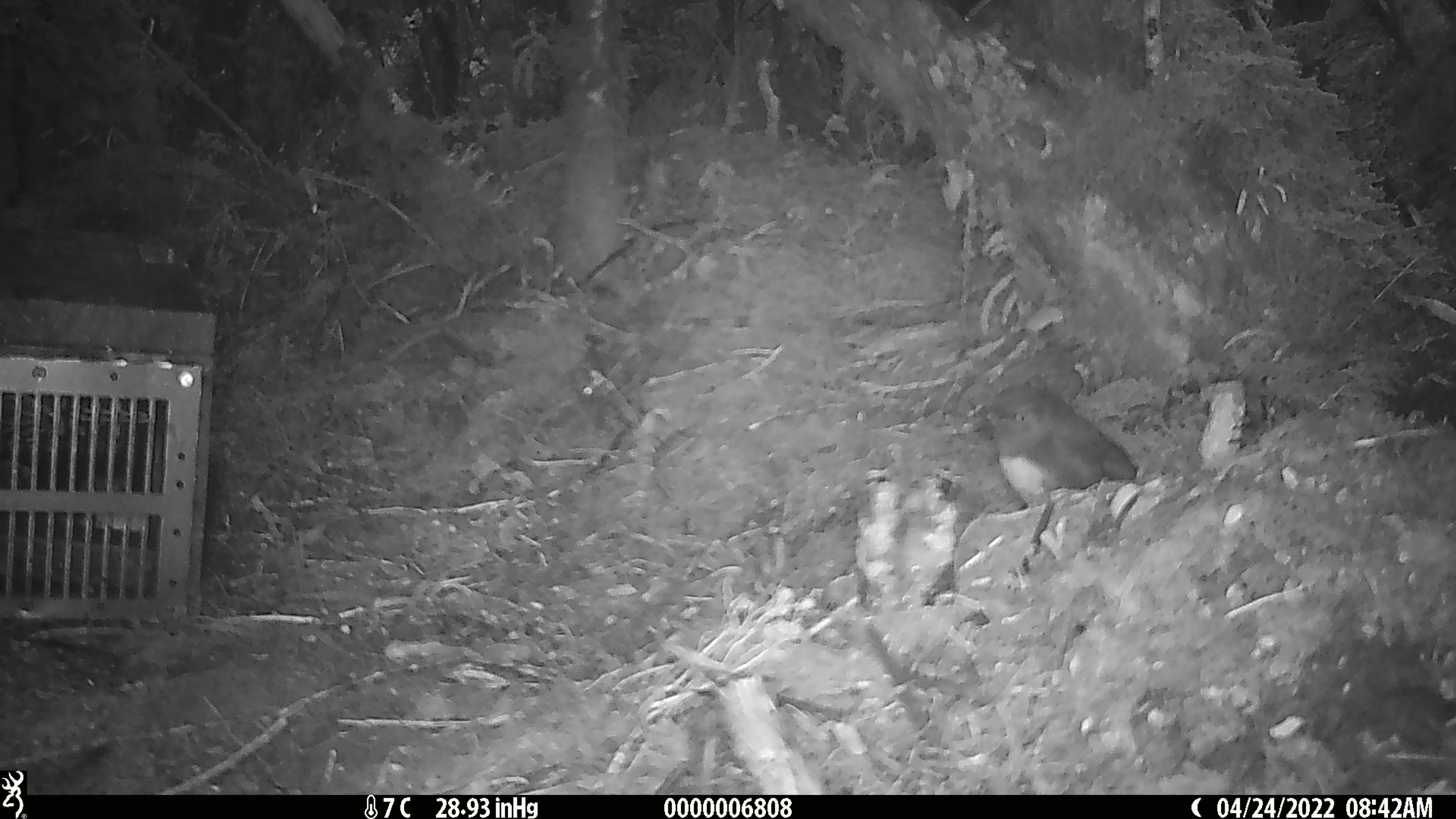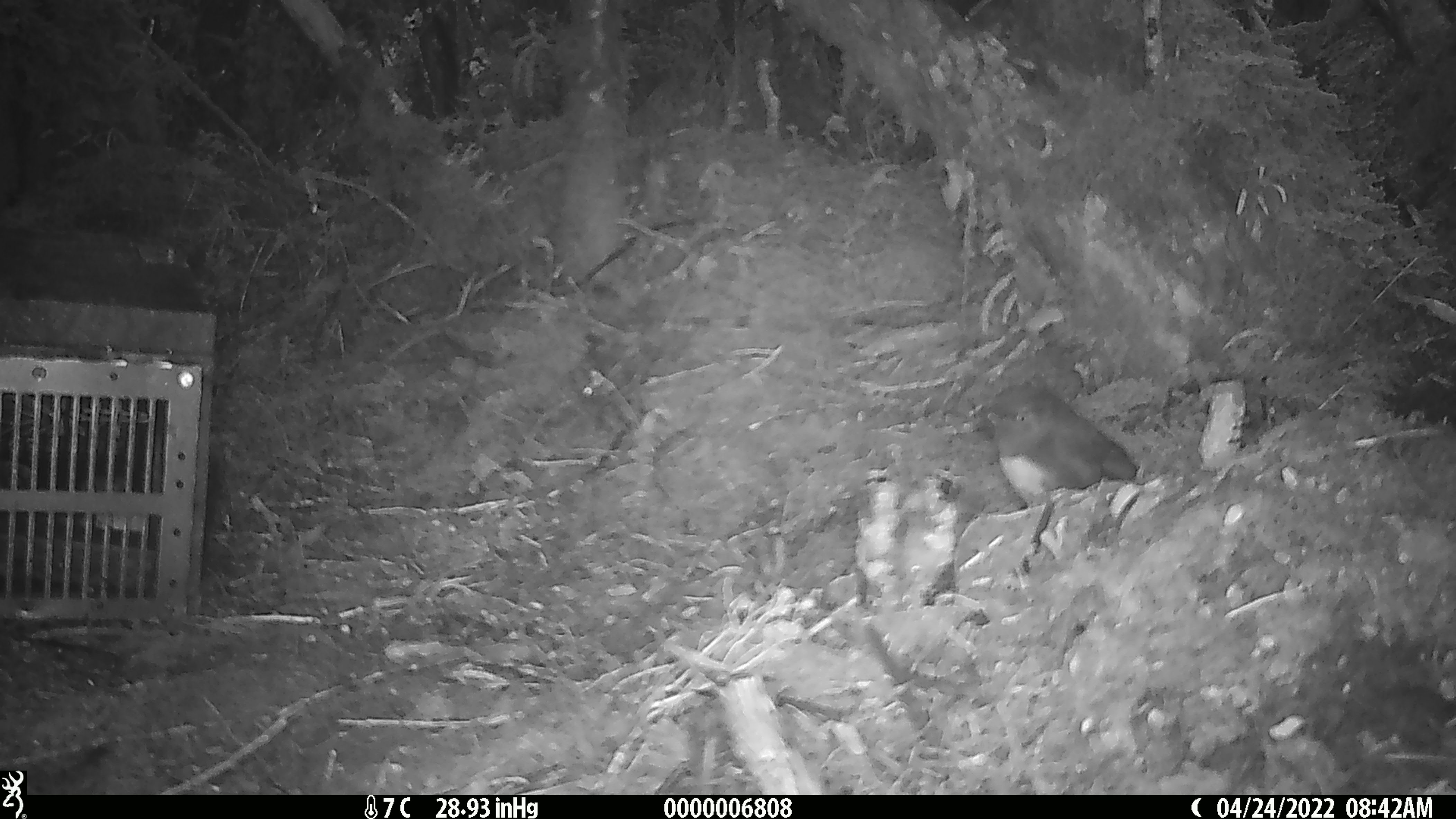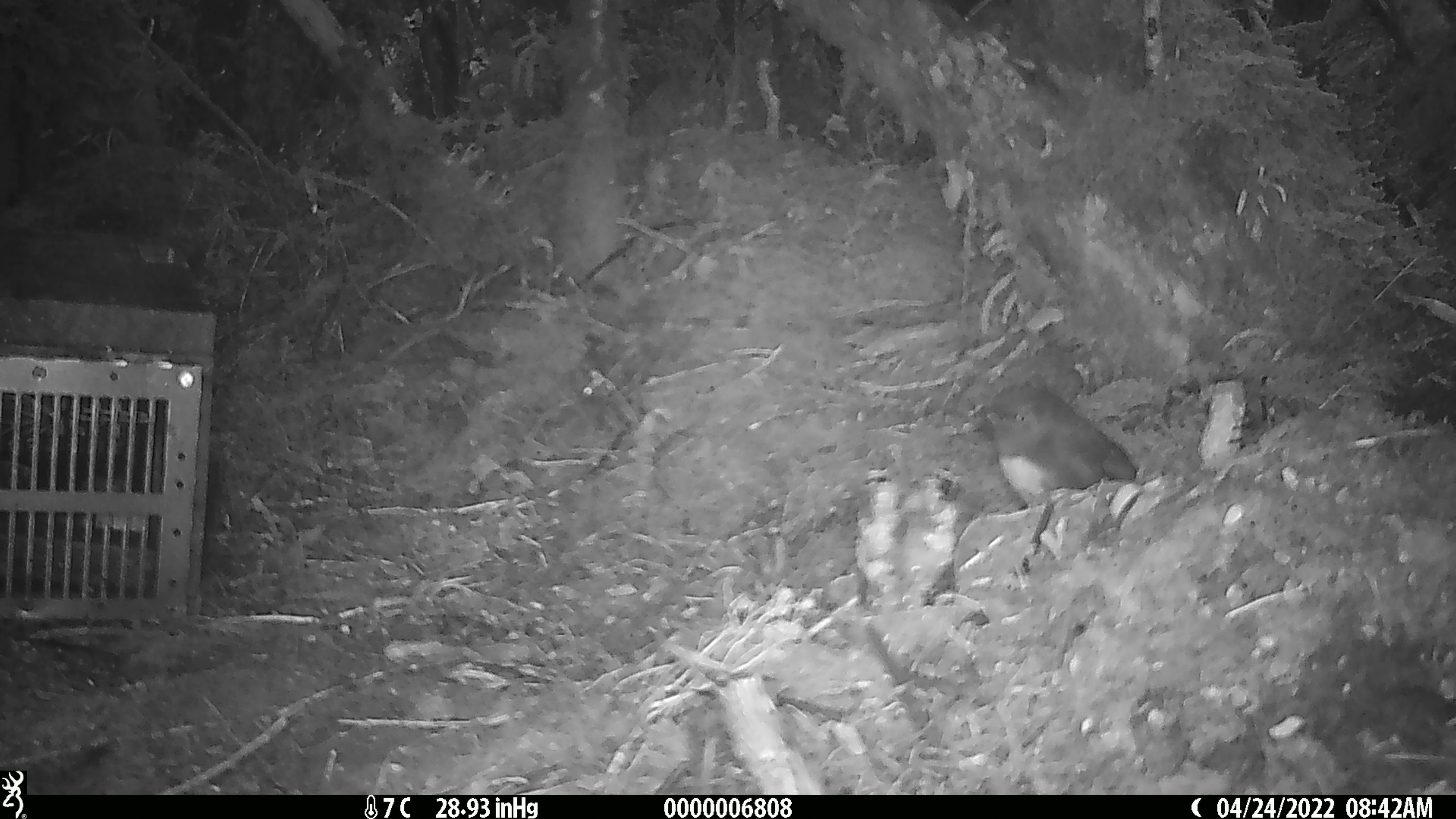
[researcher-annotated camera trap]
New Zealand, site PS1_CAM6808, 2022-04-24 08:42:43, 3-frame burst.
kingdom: Animalia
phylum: Chordata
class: Aves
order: Passeriformes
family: Petroicidae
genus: Petroica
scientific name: Petroica australis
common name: new zealand robin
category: robin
Robin (new zealand robin) (Petroica australis).